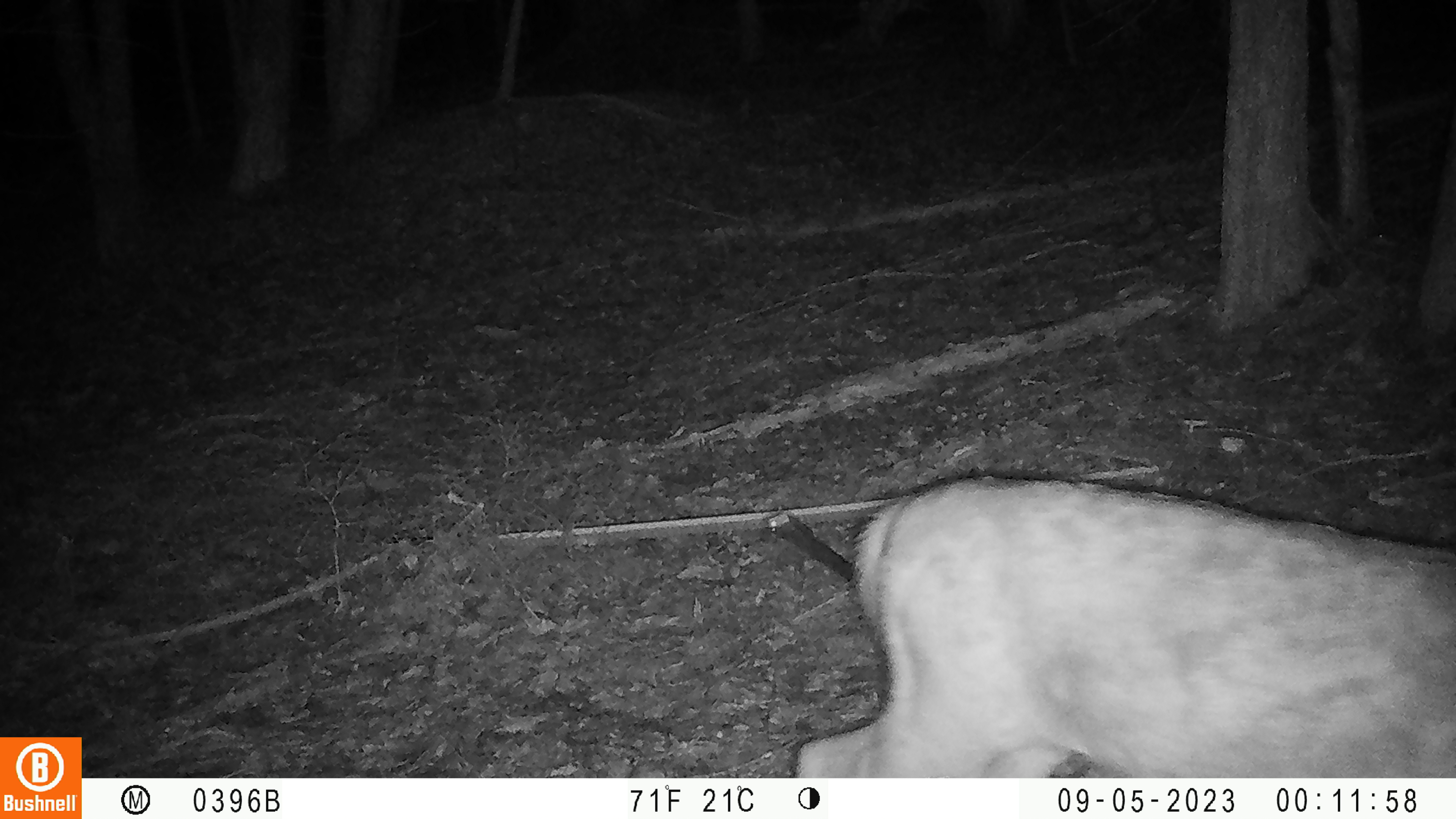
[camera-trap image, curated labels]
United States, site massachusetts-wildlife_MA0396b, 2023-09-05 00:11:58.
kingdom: Animalia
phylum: Chordata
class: Mammalia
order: Artiodactyla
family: Cervidae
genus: Odocoileus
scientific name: Odocoileus virginianus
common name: white-tailed deer